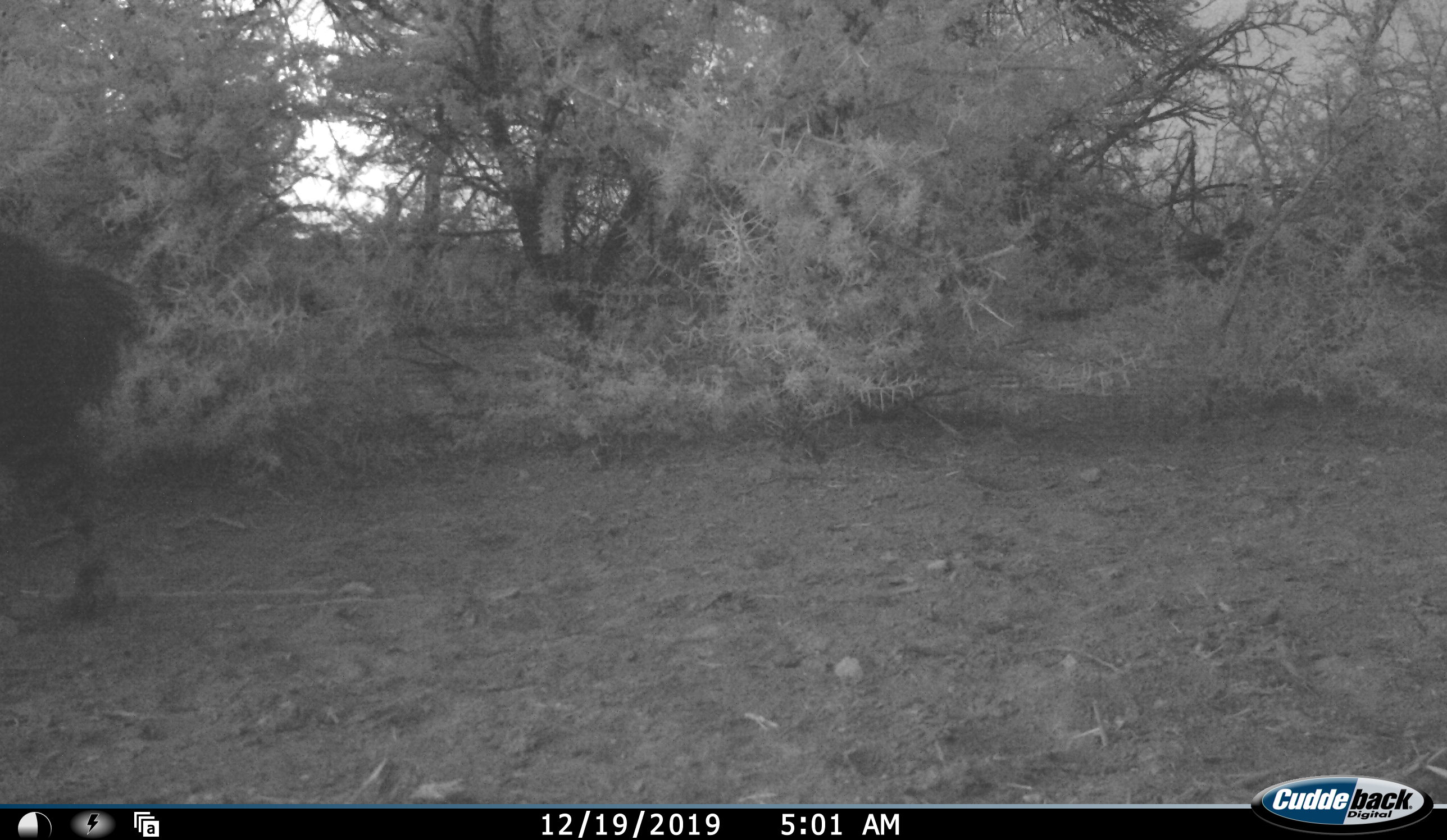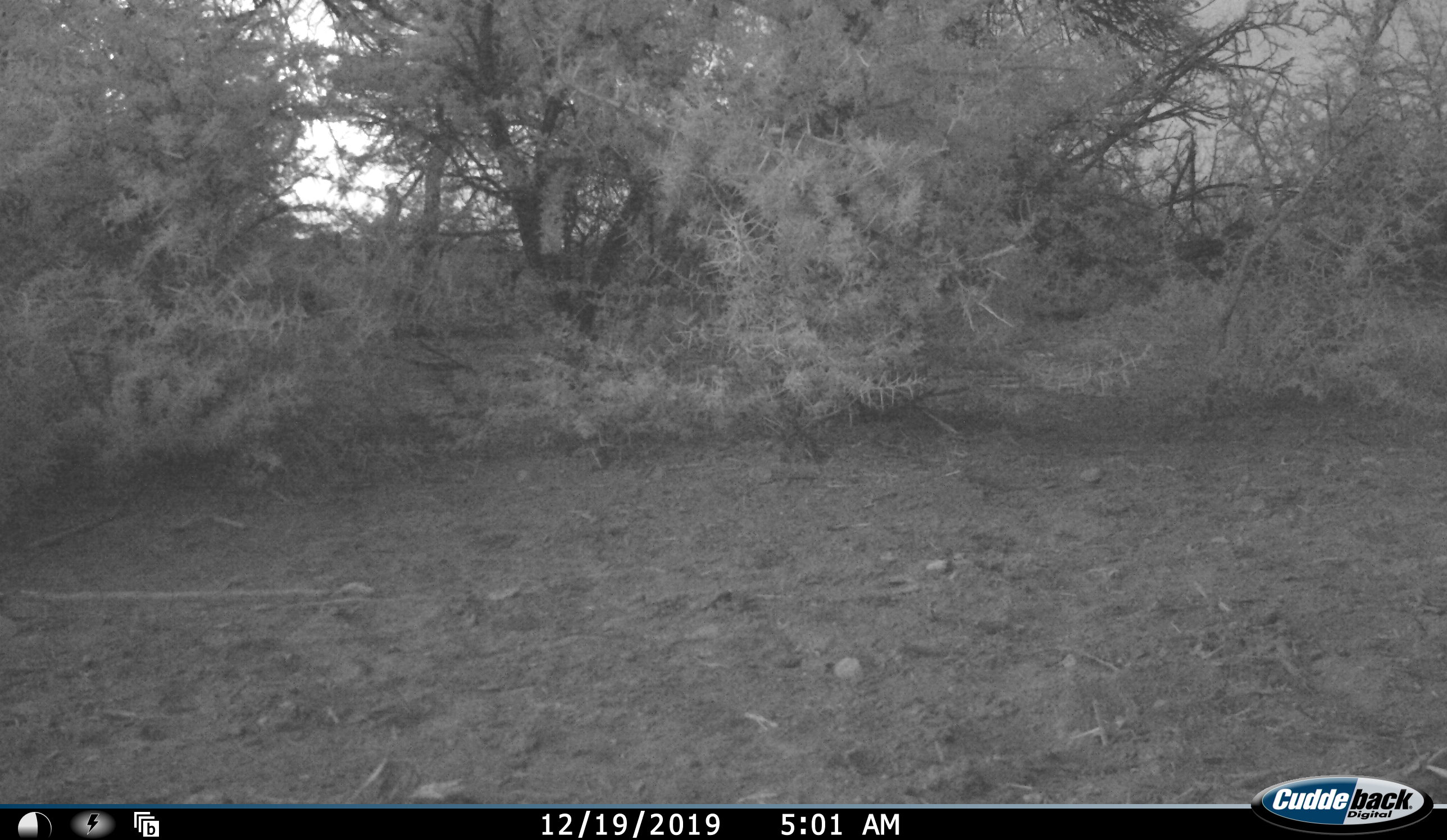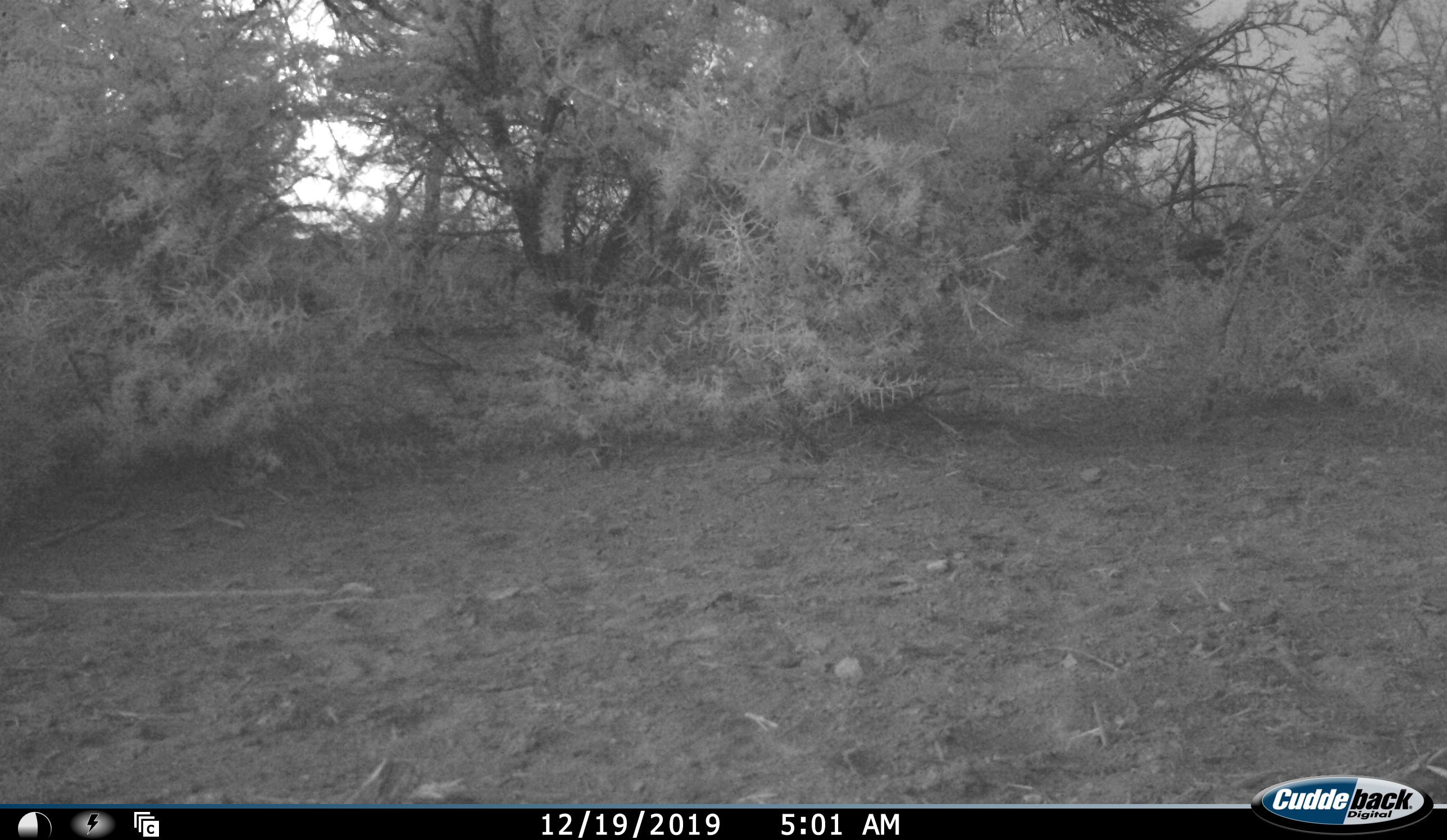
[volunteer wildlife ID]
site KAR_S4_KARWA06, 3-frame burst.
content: unidentified animal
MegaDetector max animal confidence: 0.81